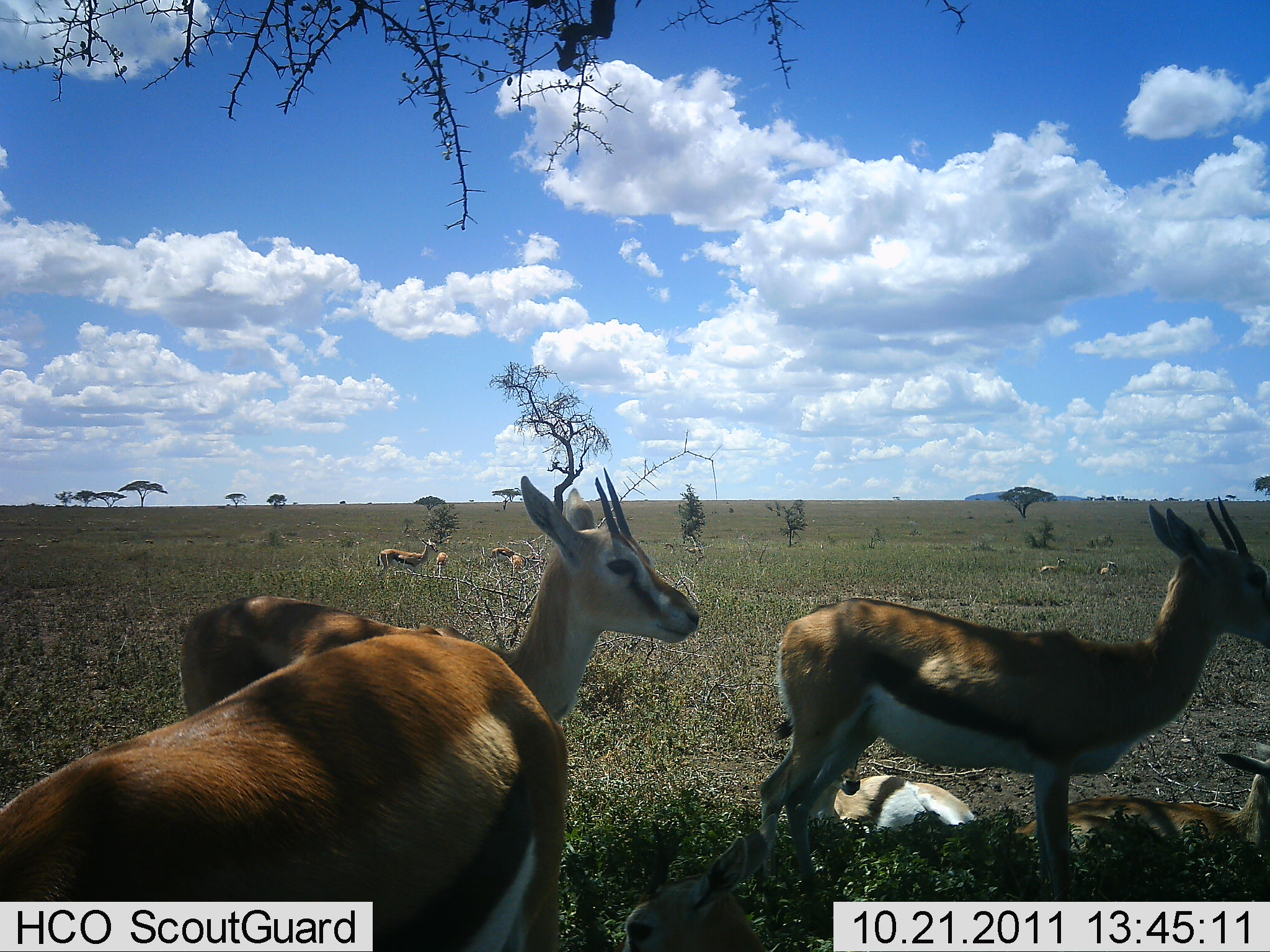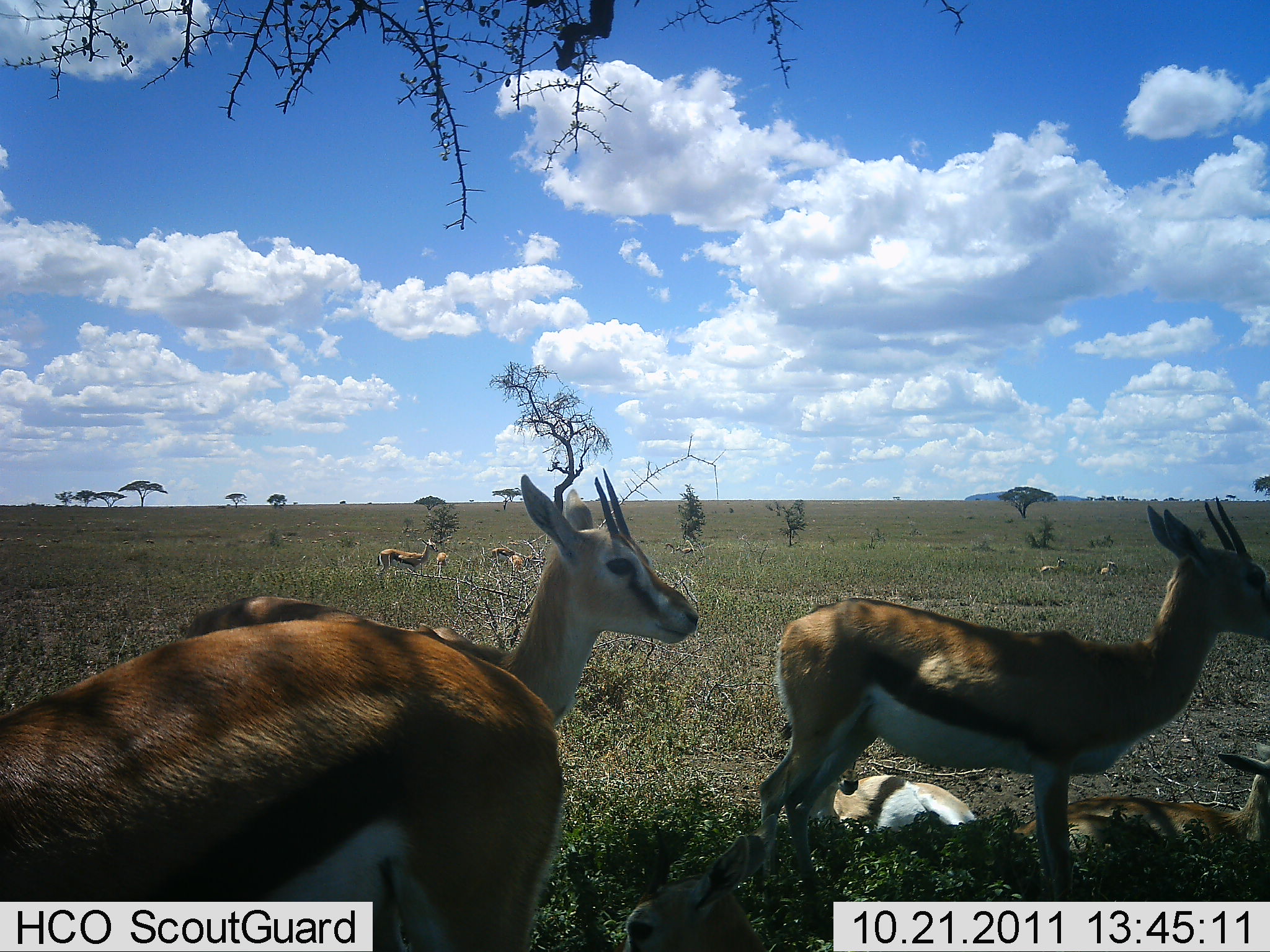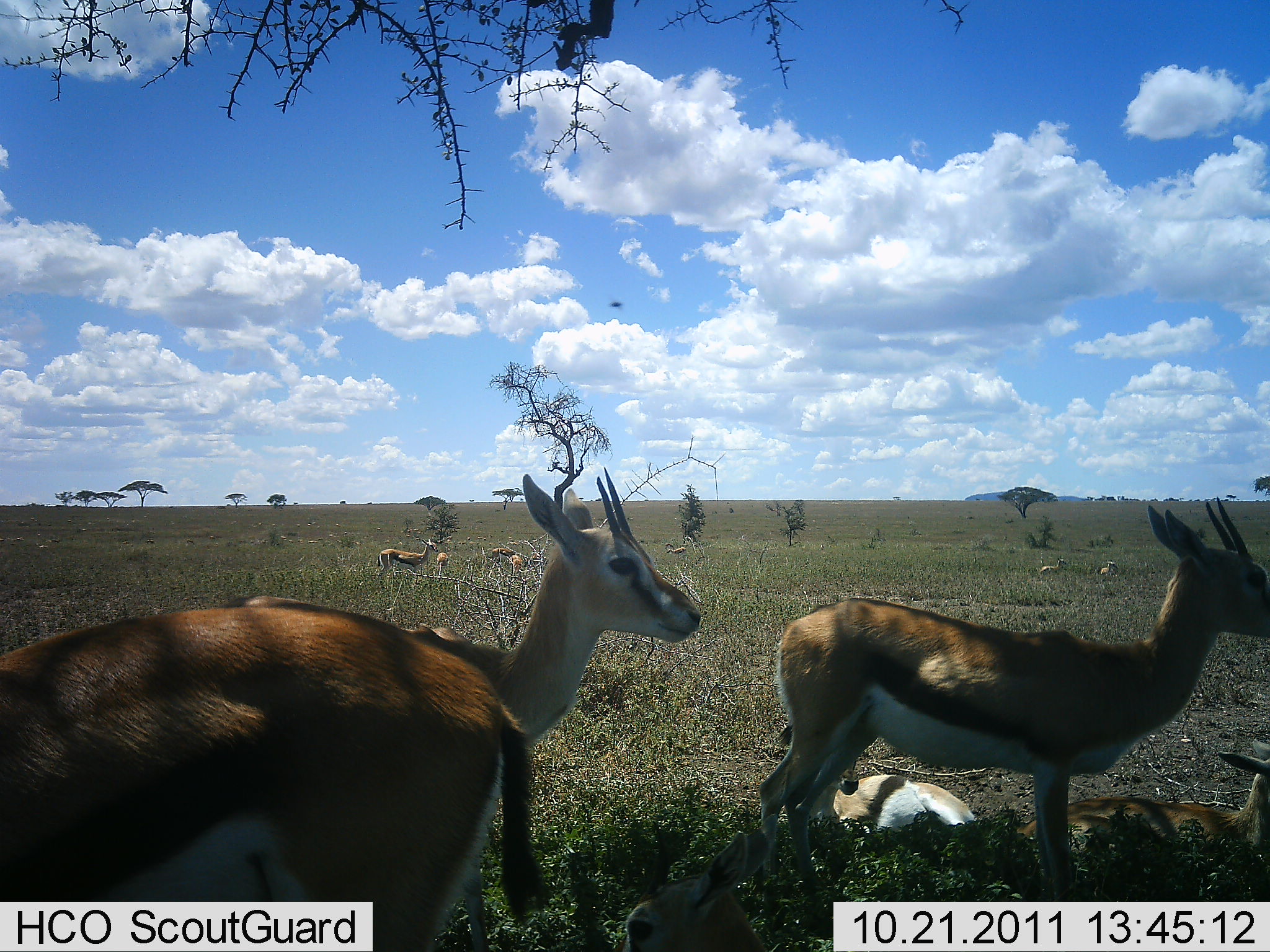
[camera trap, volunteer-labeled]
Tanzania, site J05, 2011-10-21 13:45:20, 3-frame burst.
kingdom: Animalia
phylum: Chordata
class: Mammalia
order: Artiodactyla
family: Bovidae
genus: Eudorcas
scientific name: Eudorcas thomsonii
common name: thomson's gazelle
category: gazellethomsons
Gazellethomsons (thomson's gazelle) (Eudorcas thomsonii), count 10. Behavior (volunteer vote fractions): standing 90%, resting 70%, moving 0%, interacting 0%. Young present (vote fraction): 20%. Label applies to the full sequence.